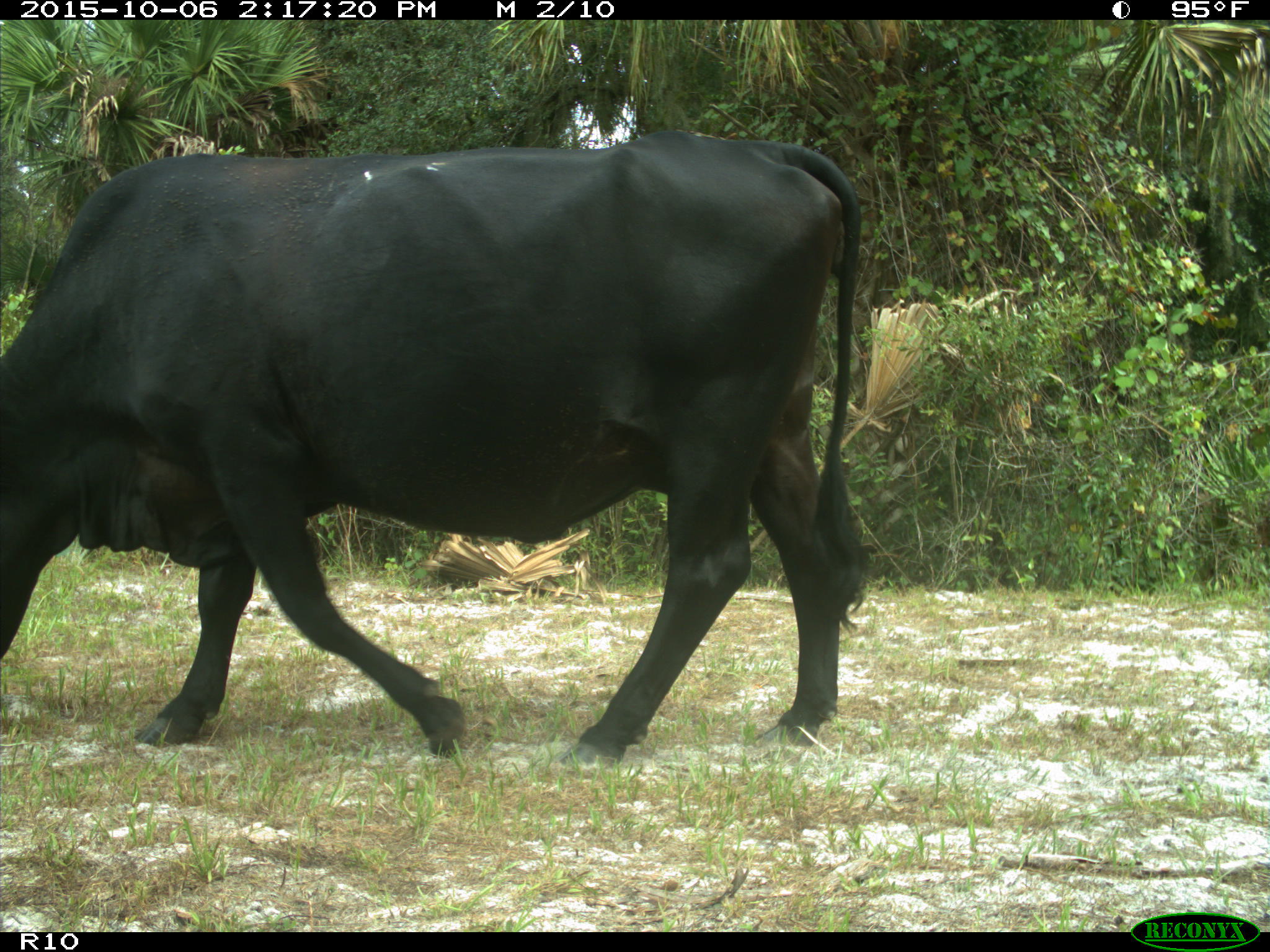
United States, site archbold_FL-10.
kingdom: Animalia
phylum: Chordata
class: Mammalia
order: Artiodactyla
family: Bovidae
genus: Bos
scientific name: Bos taurus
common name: domestic cow